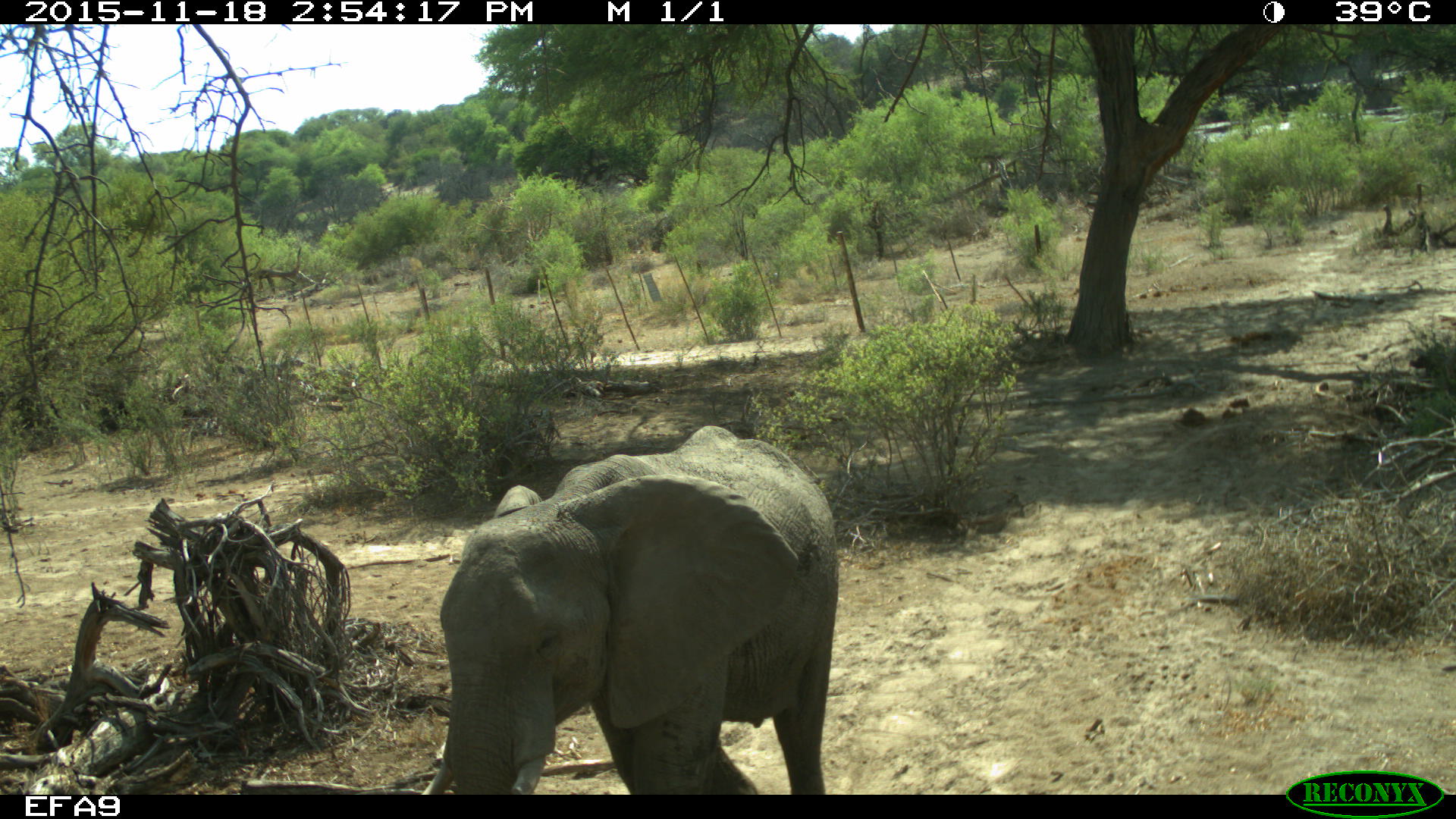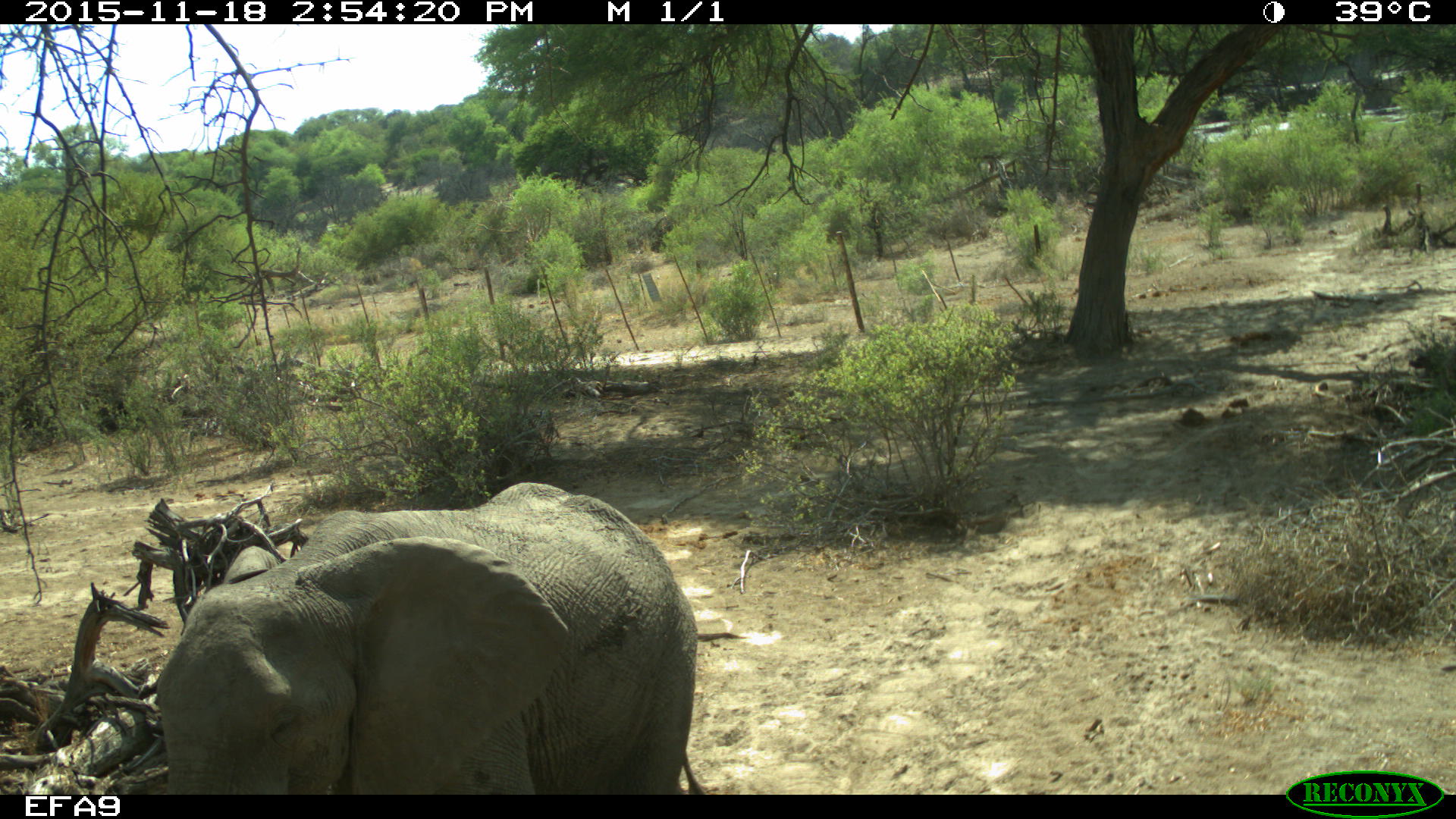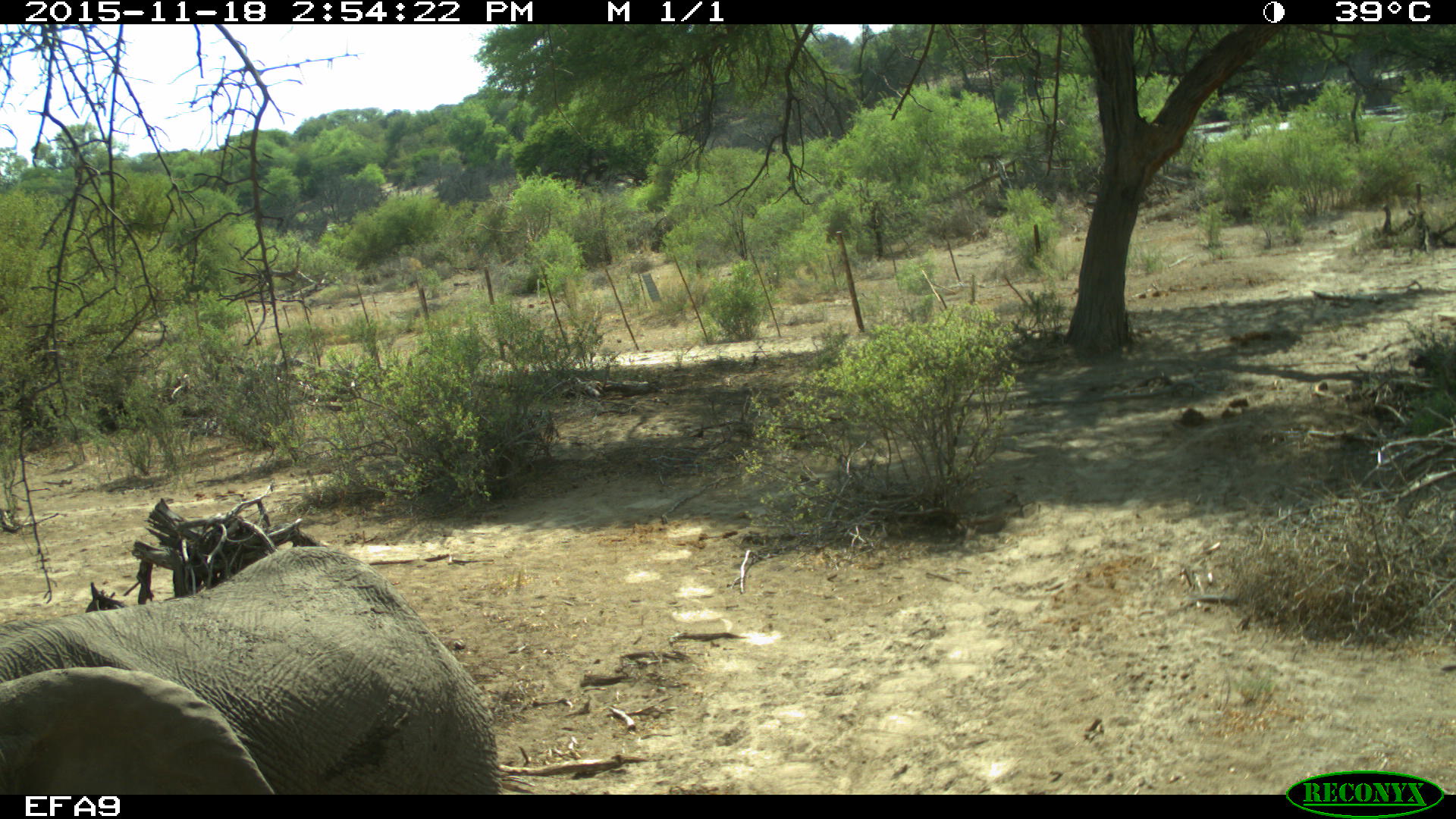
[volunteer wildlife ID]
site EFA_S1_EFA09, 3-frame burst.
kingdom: Animalia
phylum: Chordata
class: Mammalia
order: Proboscidea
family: Elephantidae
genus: Loxodonta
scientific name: Loxodonta africana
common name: african bush elephant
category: elephant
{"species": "elephant (african bush elephant) (Loxodonta africana)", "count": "1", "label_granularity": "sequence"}